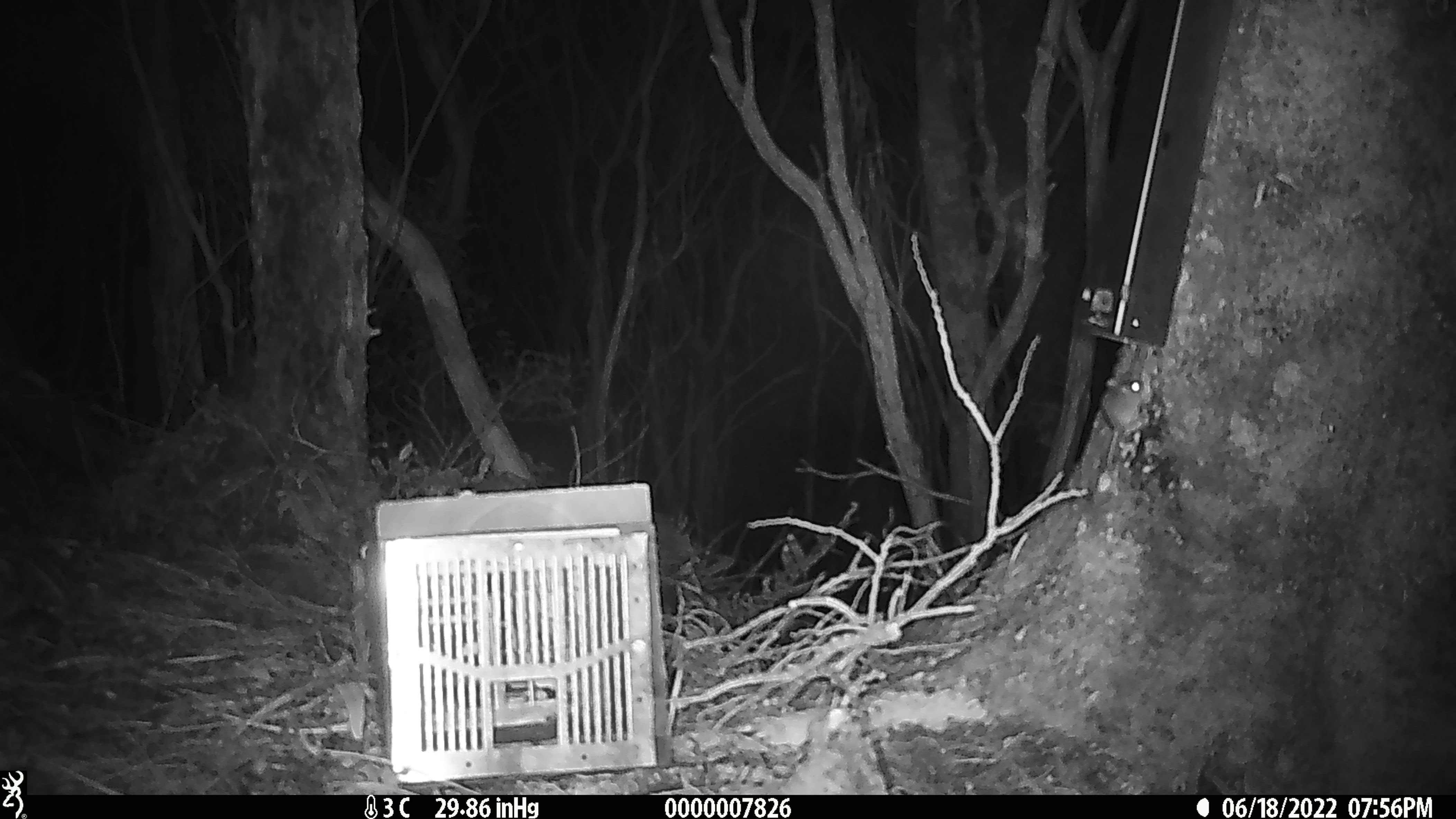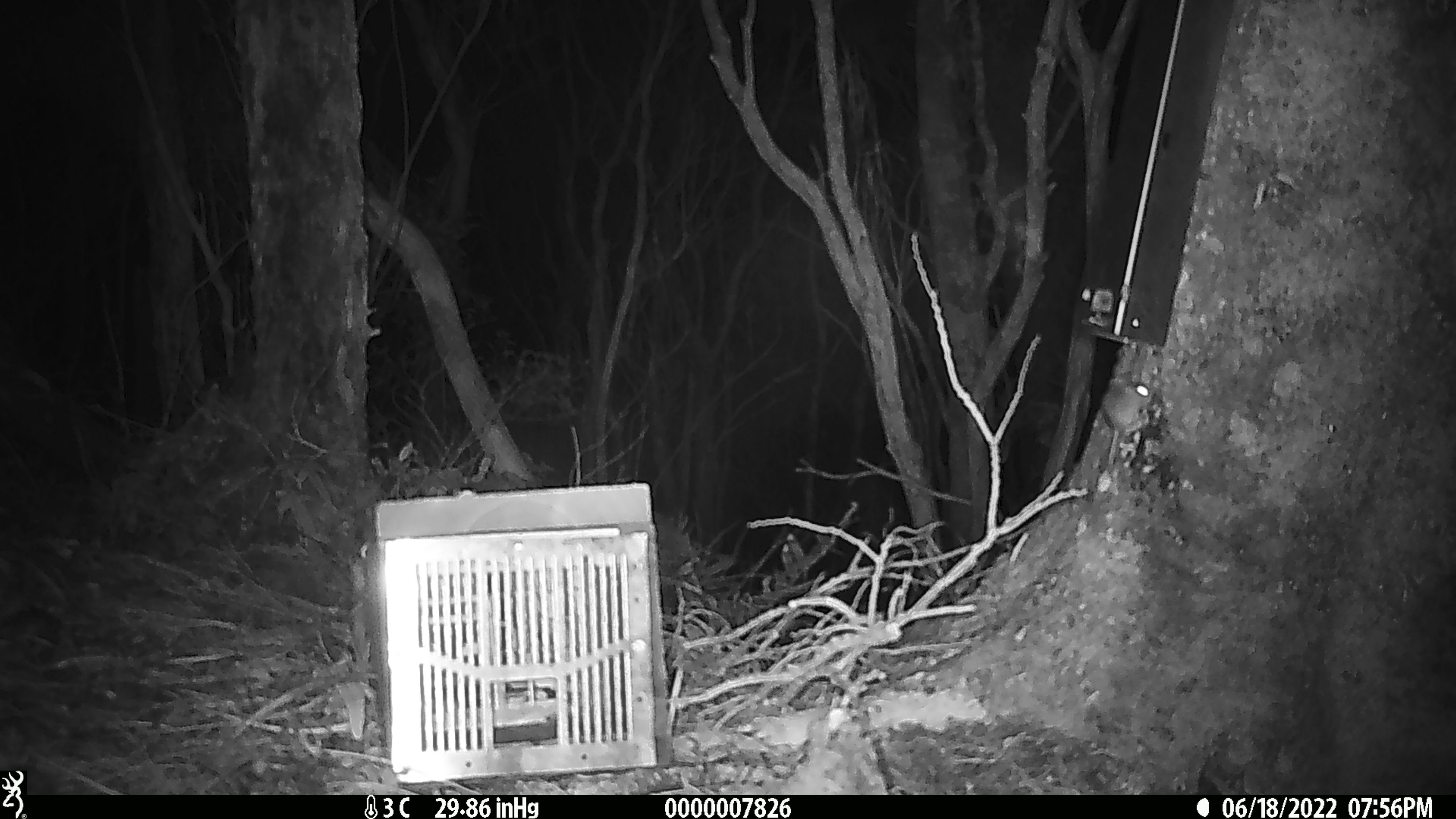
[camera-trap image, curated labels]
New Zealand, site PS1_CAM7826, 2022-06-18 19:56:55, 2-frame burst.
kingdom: Animalia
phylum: Chordata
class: Mammalia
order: Rodentia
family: Muridae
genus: Mus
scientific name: Mus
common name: mouse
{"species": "mouse (Mus)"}